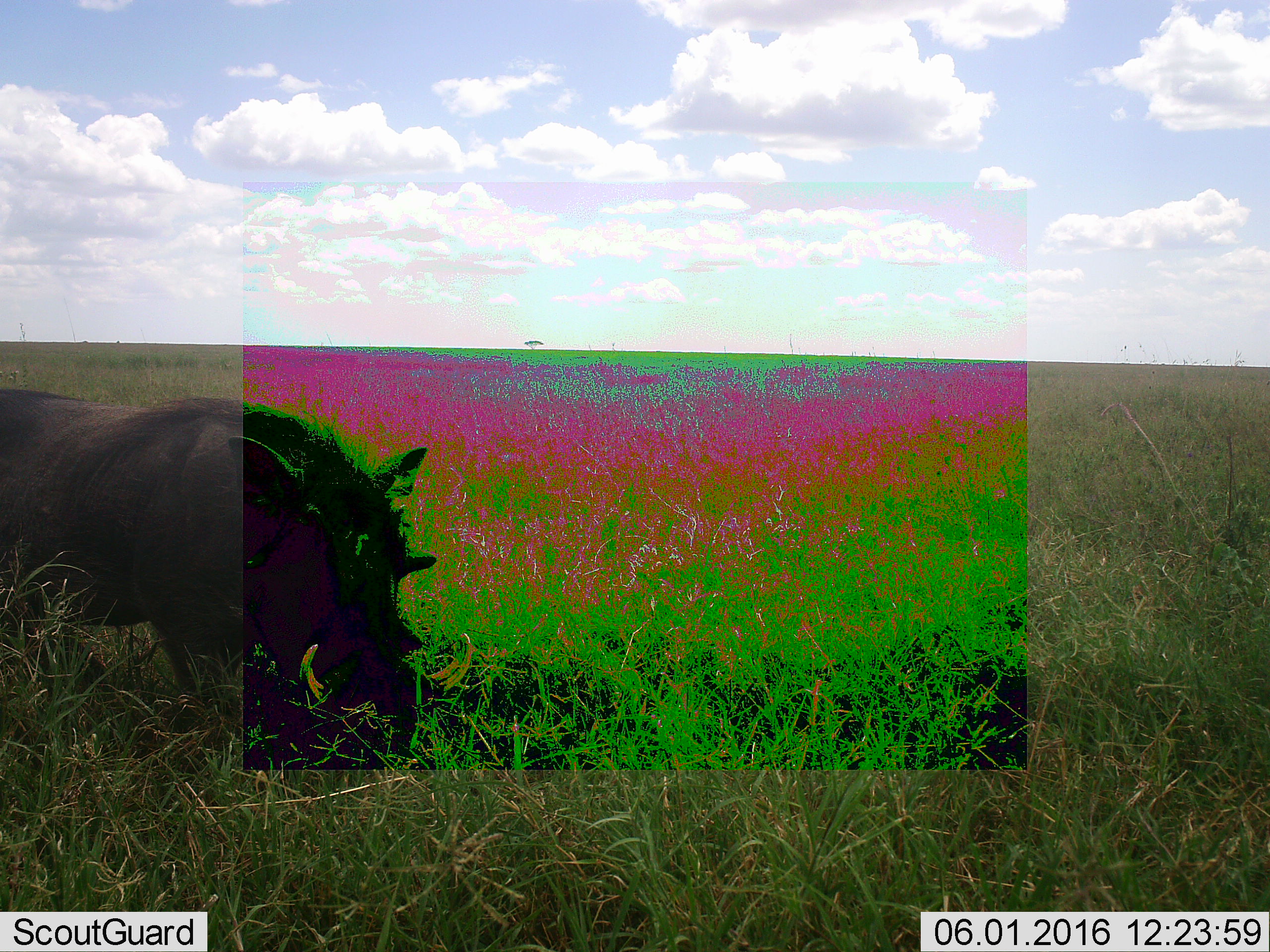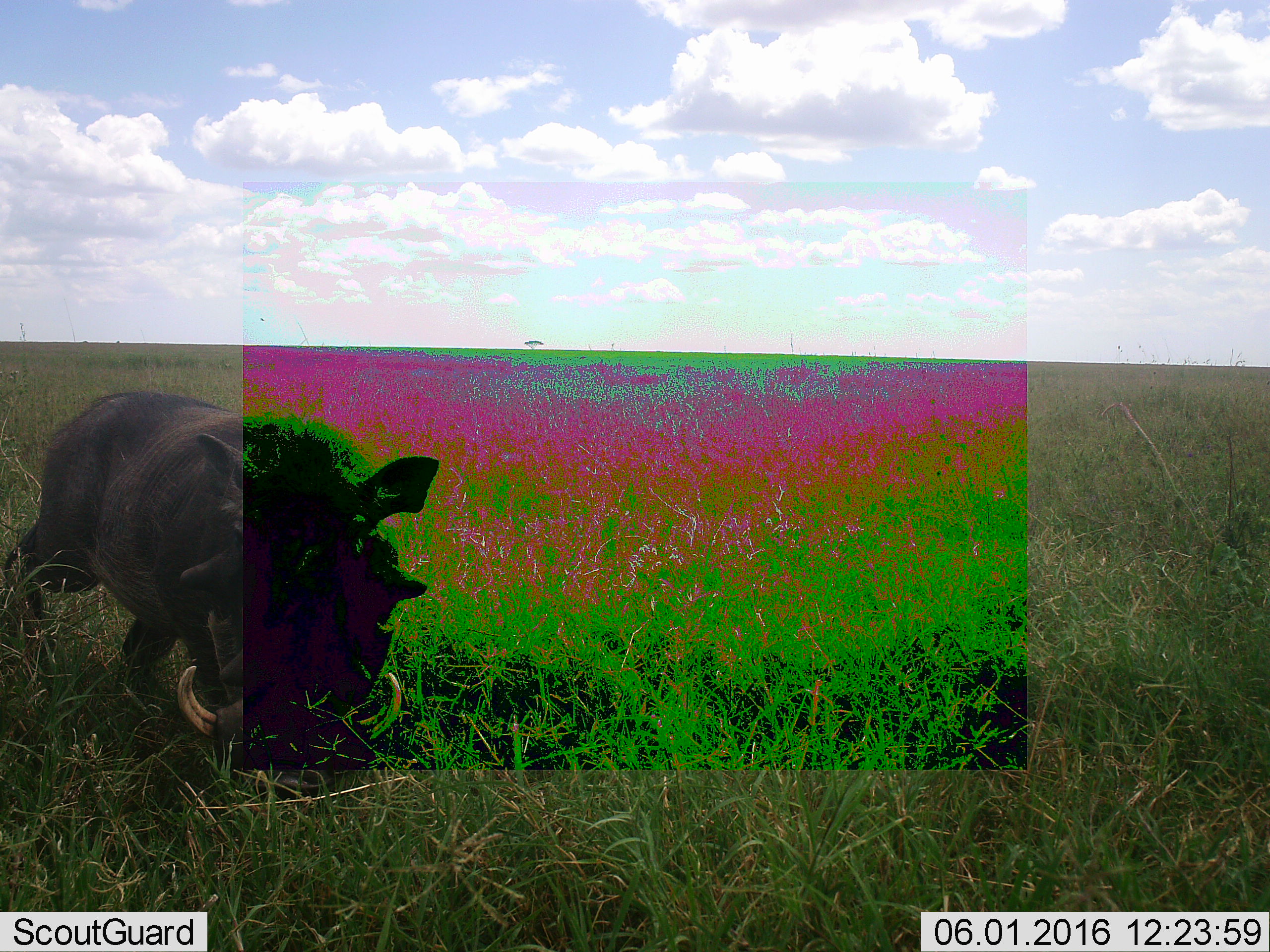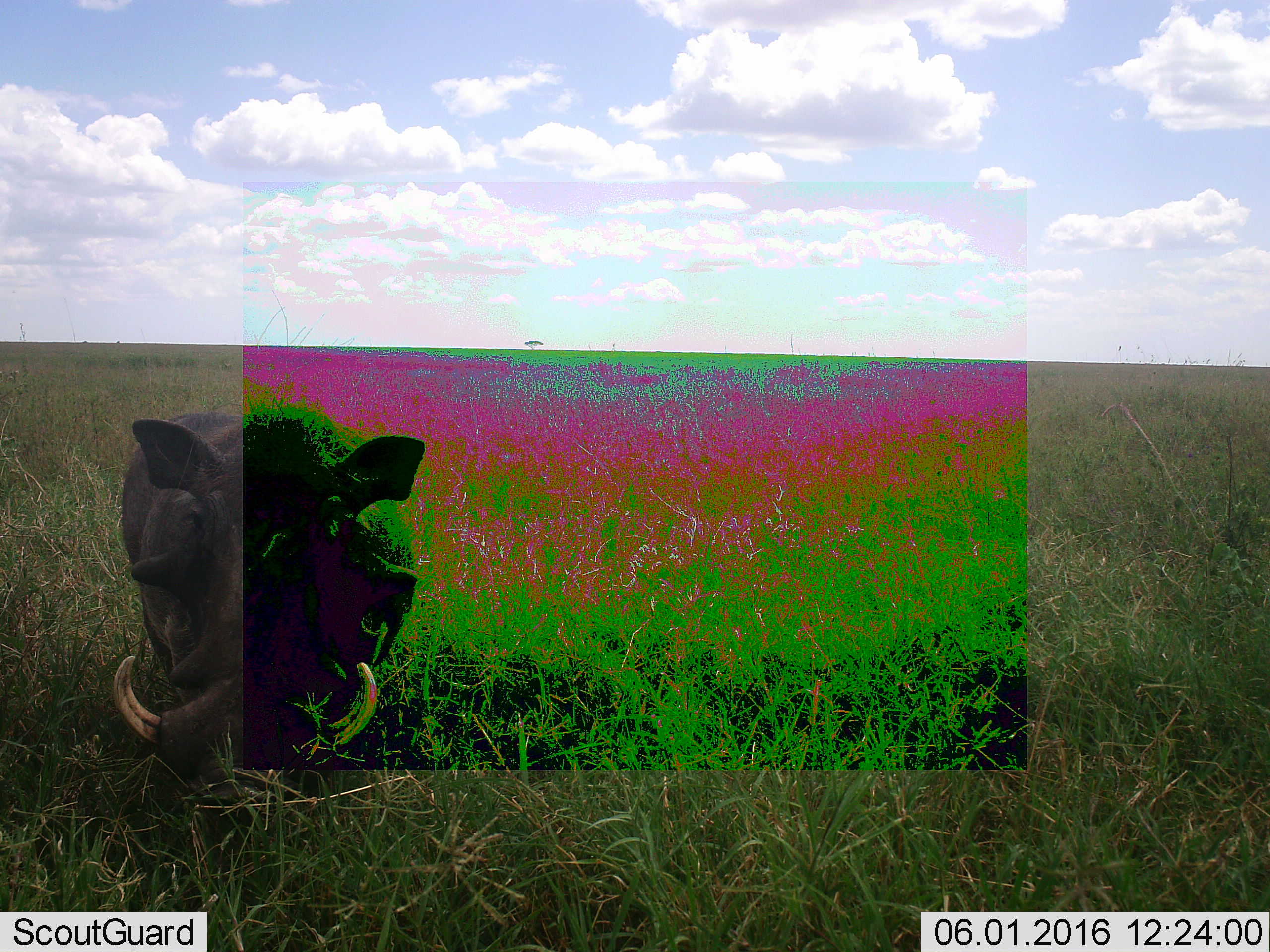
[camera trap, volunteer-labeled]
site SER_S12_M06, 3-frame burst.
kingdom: Animalia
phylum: Chordata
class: Mammalia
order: Artiodactyla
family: Suidae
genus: Phacochoerus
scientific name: Phacochoerus africanus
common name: warthog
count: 1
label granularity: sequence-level